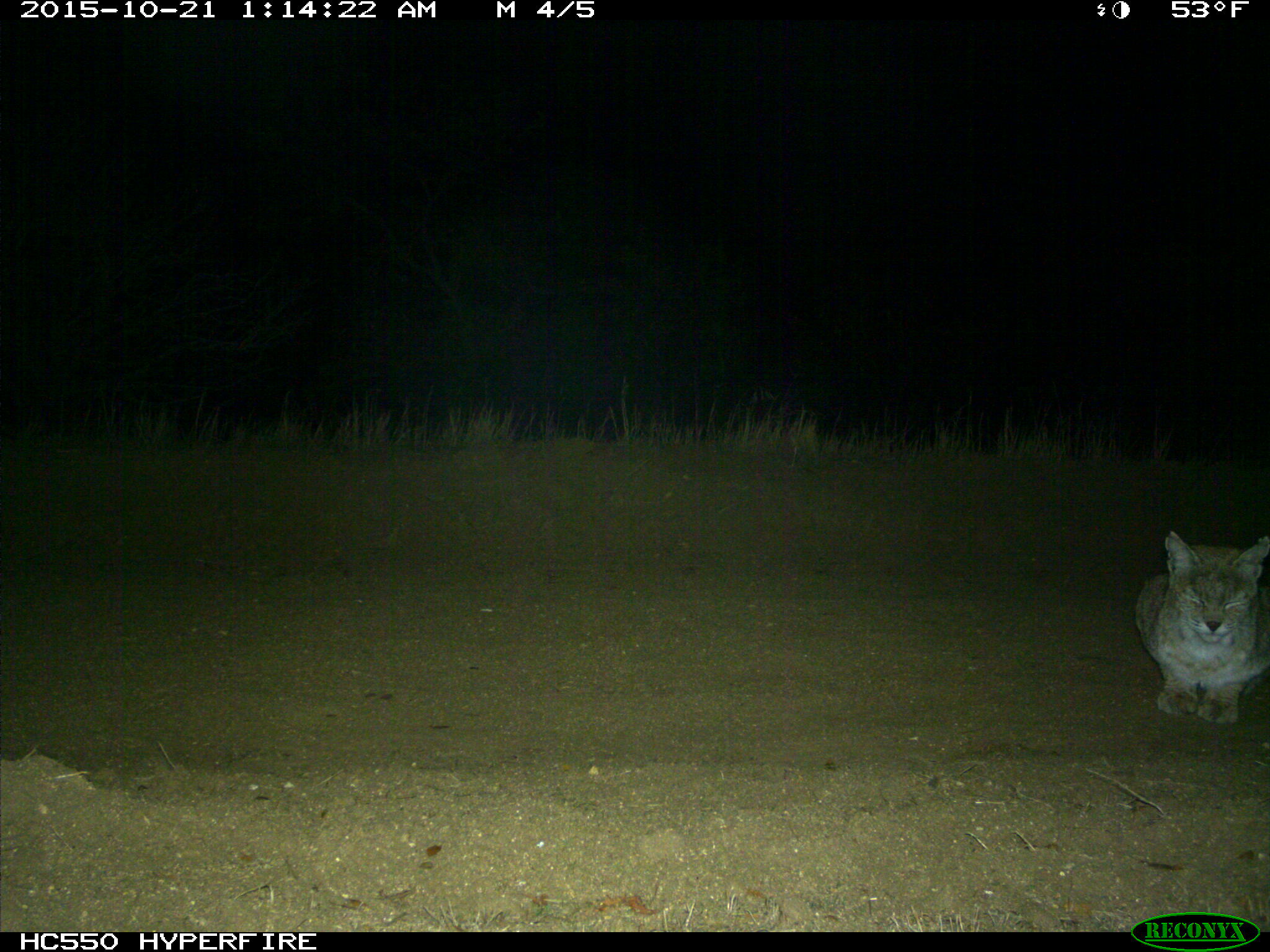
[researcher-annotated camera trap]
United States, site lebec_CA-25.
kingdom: Animalia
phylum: Chordata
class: Mammalia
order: Carnivora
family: Felidae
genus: Lynx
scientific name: Lynx rufus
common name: bobcat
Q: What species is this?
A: Lynx rufus (bobcat).